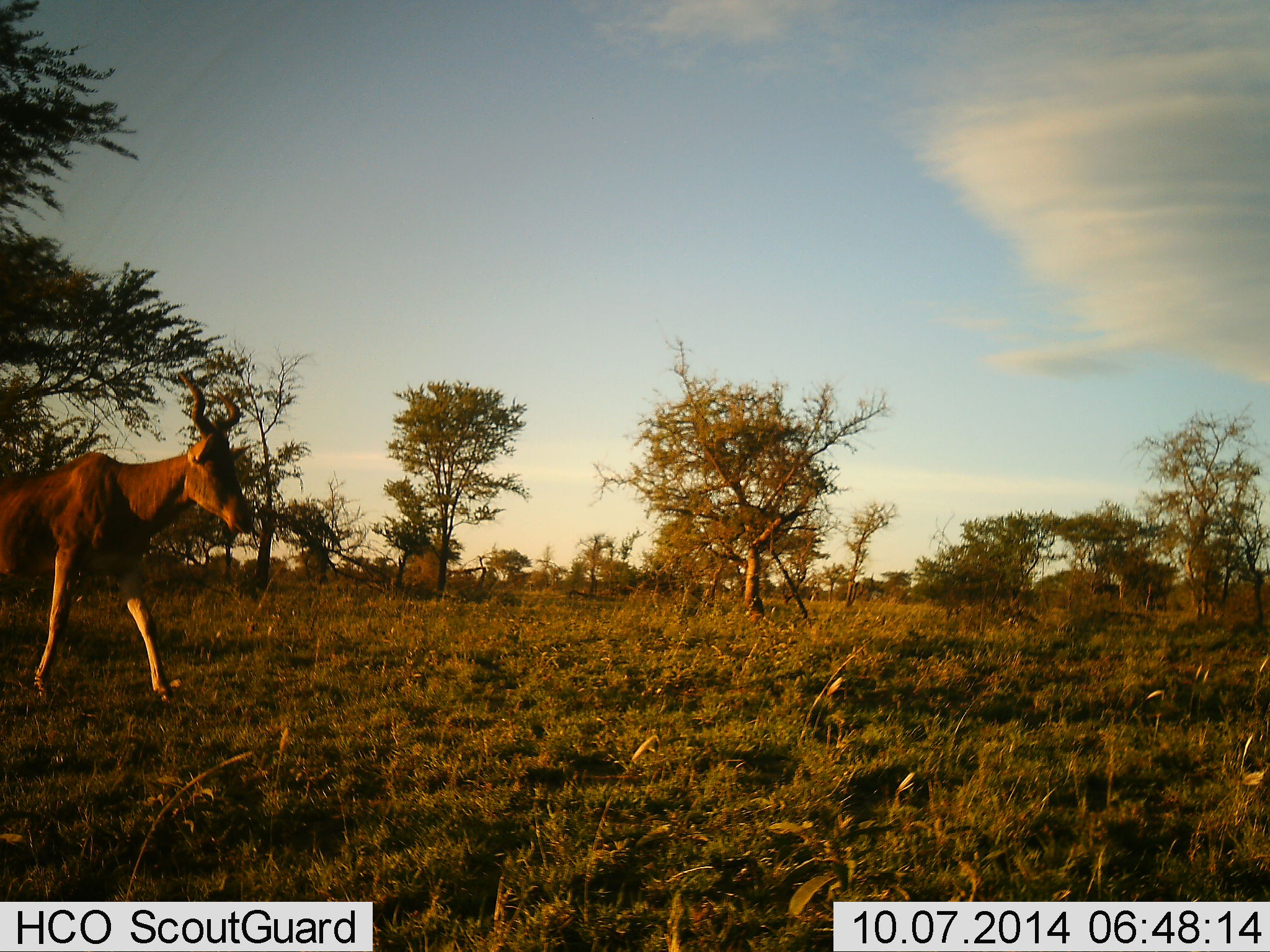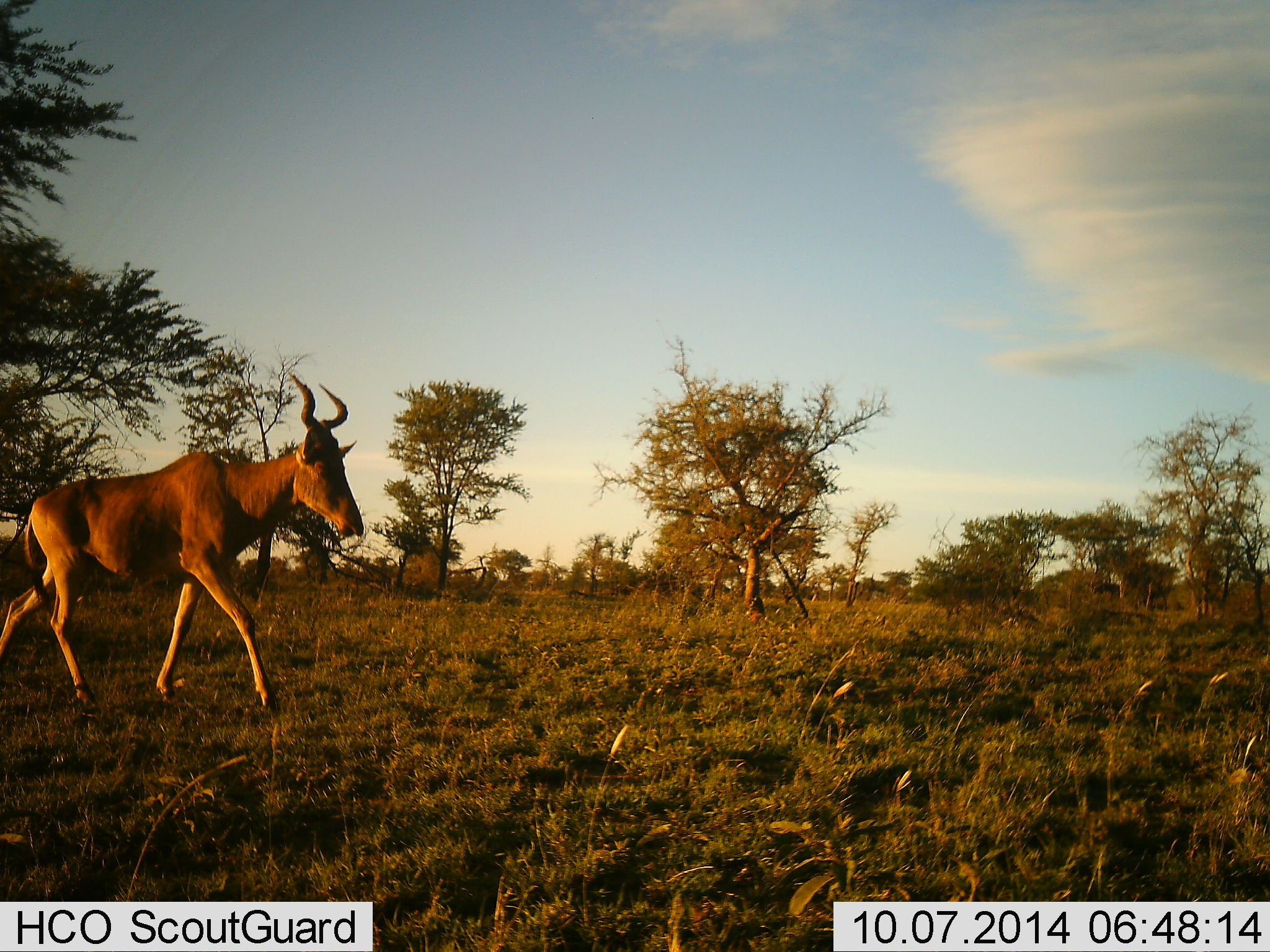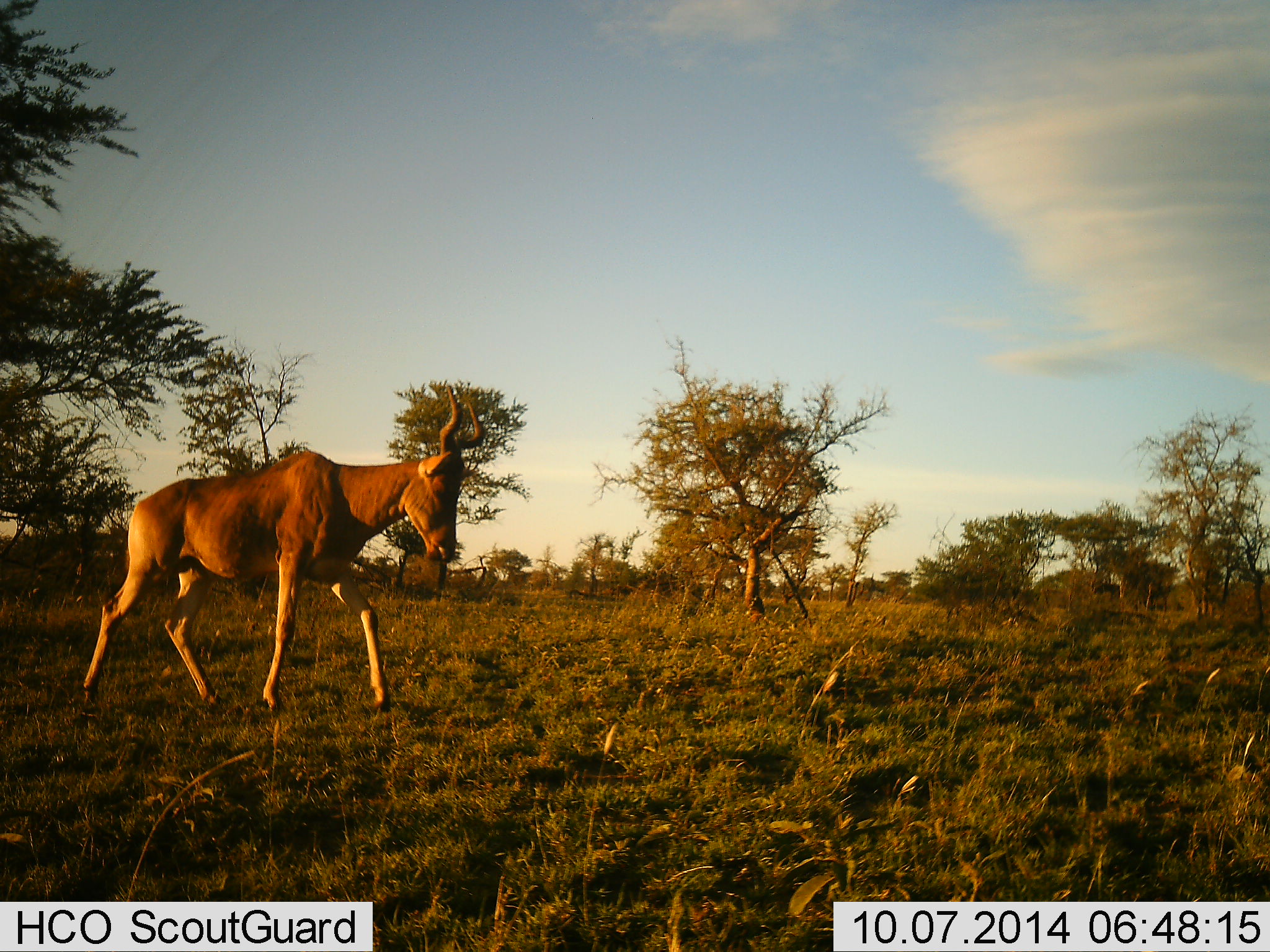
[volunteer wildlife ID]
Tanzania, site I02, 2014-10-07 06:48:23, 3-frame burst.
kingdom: Animalia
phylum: Chordata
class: Mammalia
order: Artiodactyla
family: Bovidae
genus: Alcelaphus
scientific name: Alcelaphus buselaphus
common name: hartebeest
Hartebeest (Alcelaphus buselaphus), count 1. Behavior (volunteer vote fractions): standing 0%, resting 0%, moving 100%, interacting 0%. Young present (vote fraction): 0%. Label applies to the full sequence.